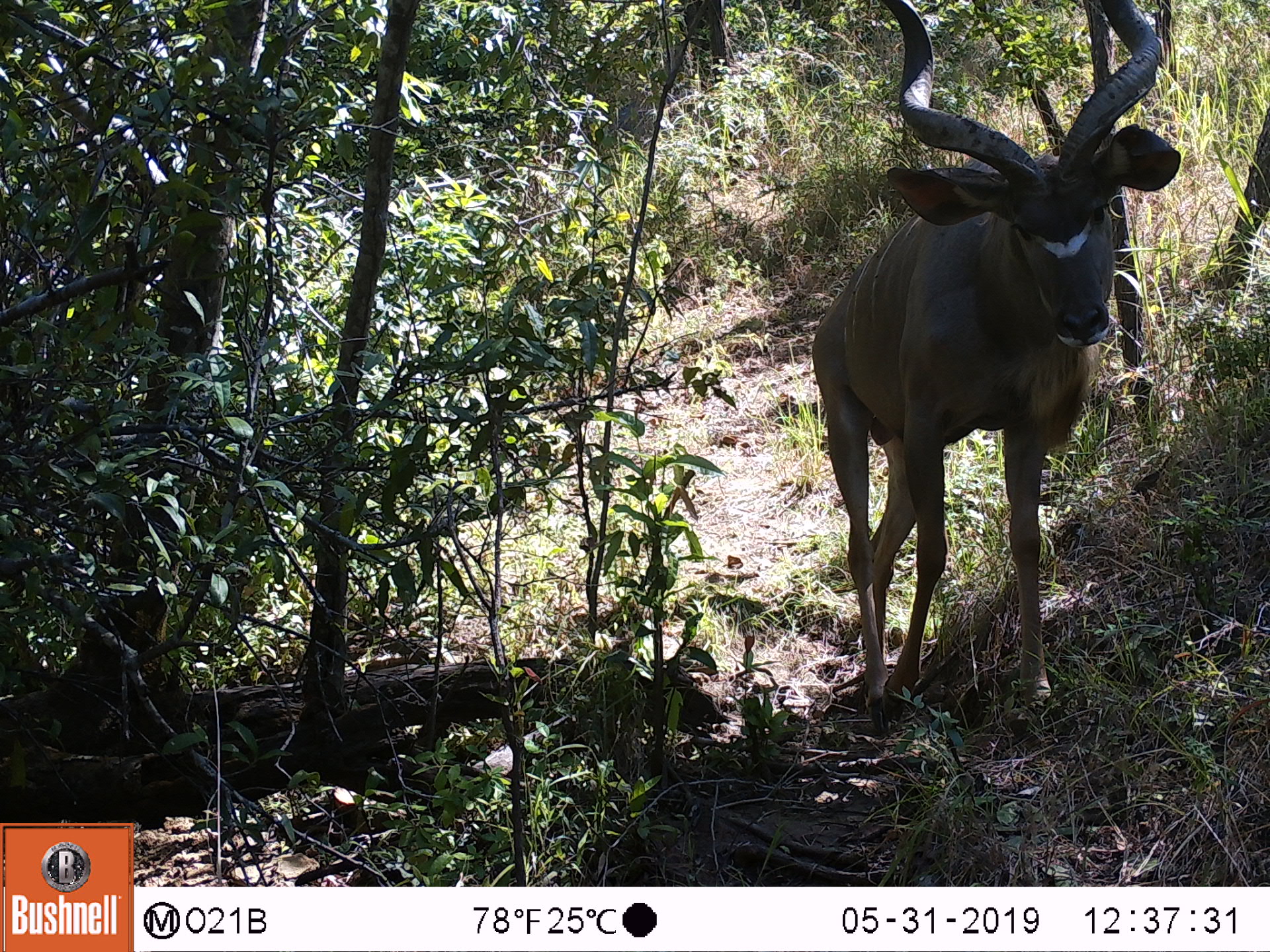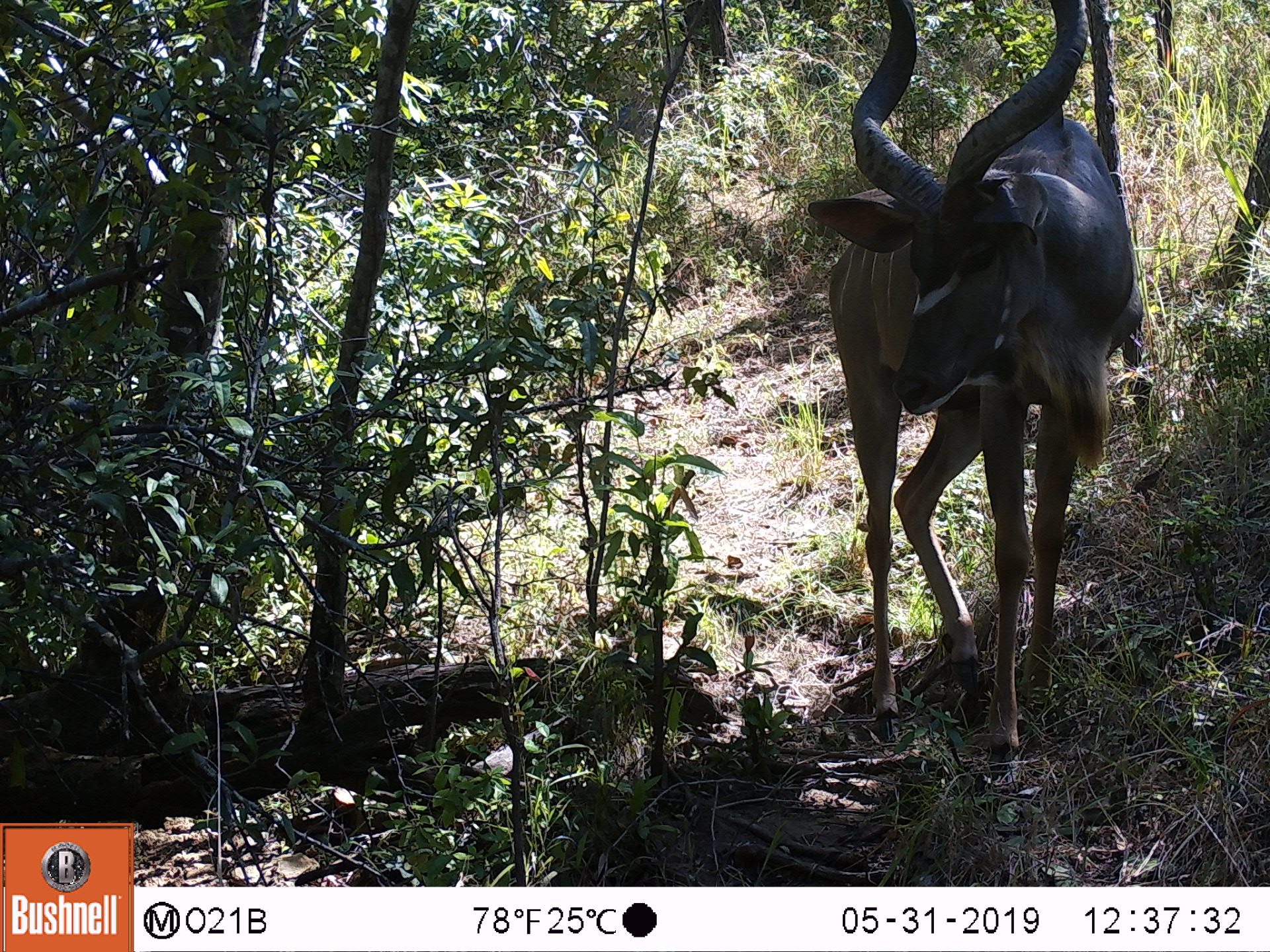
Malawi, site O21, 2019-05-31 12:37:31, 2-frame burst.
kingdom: Animalia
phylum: Chordata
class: Mammalia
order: Artiodactyla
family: Bovidae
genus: Tragelaphus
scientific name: Tragelaphus strepsiceros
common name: greater kudu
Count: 1.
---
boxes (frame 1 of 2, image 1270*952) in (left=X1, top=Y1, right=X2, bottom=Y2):
greater kudu: (left=761, top=2, right=1189, bottom=724)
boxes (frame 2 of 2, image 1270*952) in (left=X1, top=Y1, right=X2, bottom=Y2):
greater kudu: (left=797, top=0, right=1154, bottom=707)